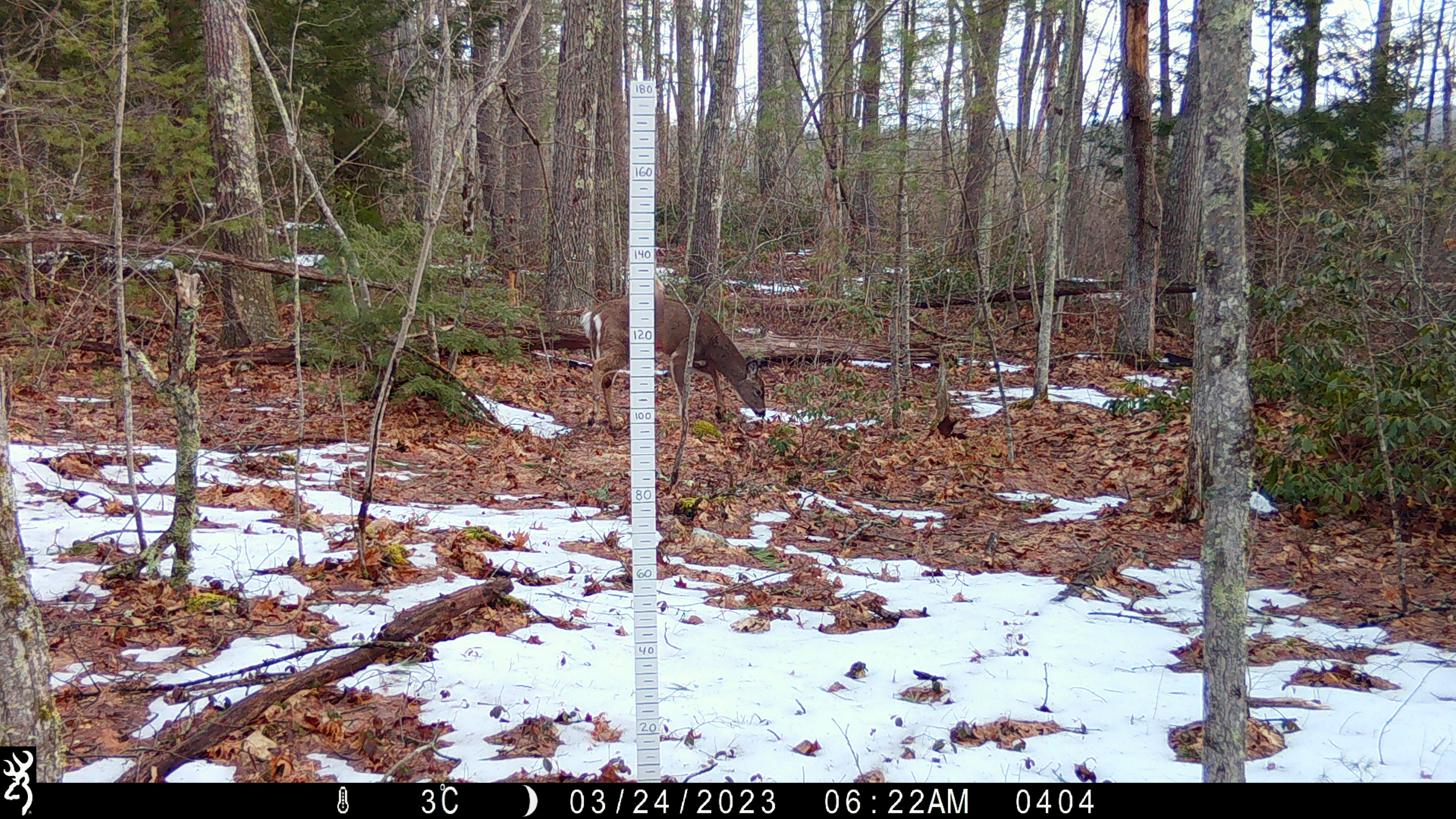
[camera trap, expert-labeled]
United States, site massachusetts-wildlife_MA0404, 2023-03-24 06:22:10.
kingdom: Animalia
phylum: Chordata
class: Mammalia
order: Artiodactyla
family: Cervidae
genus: Odocoileus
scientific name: Odocoileus virginianus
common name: white-tailed deer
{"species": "white-tailed deer (Odocoileus virginianus)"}